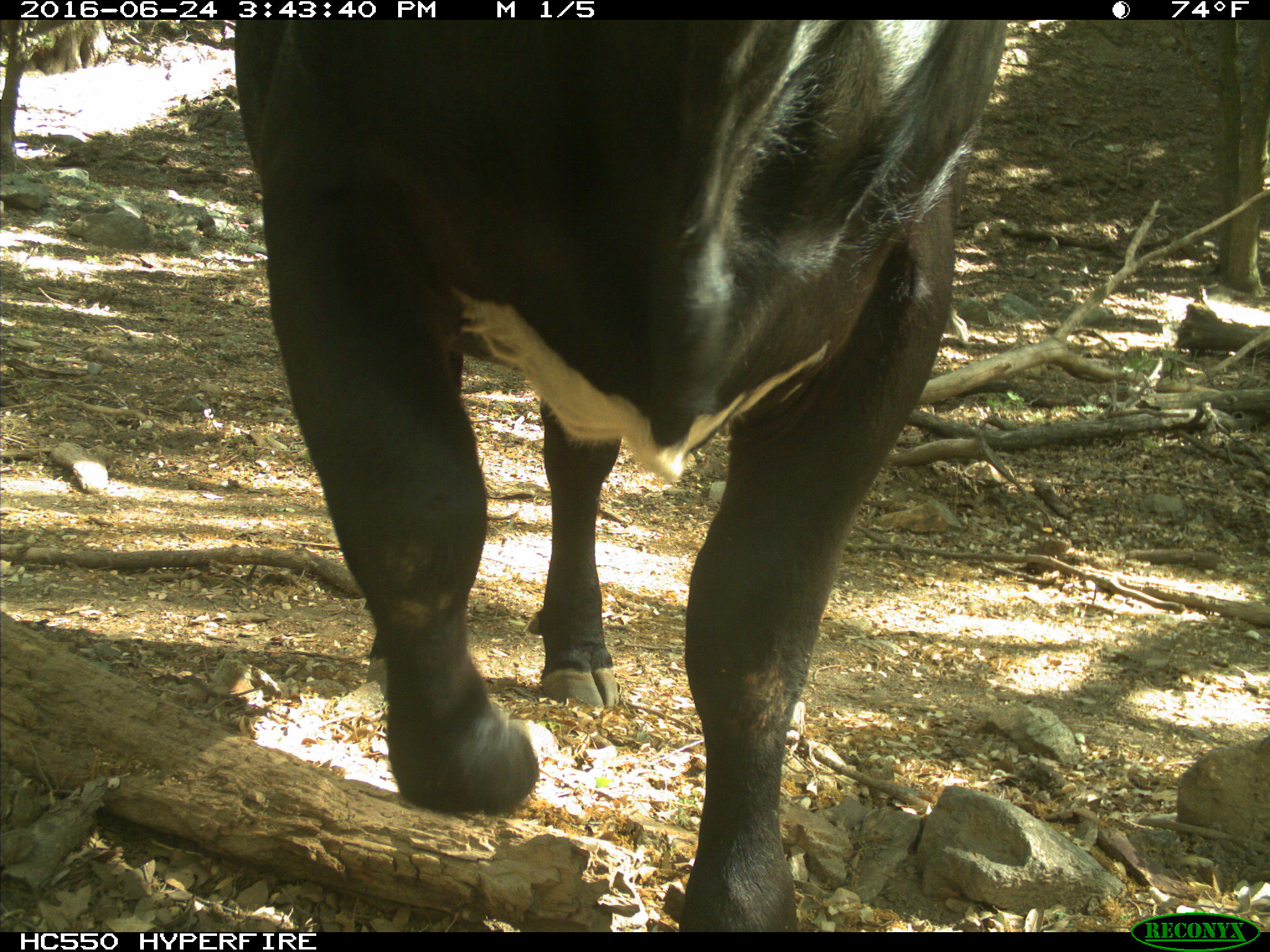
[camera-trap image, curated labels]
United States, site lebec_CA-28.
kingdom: Animalia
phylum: Chordata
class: Mammalia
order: Artiodactyla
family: Bovidae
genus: Bos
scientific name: Bos taurus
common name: domestic cow